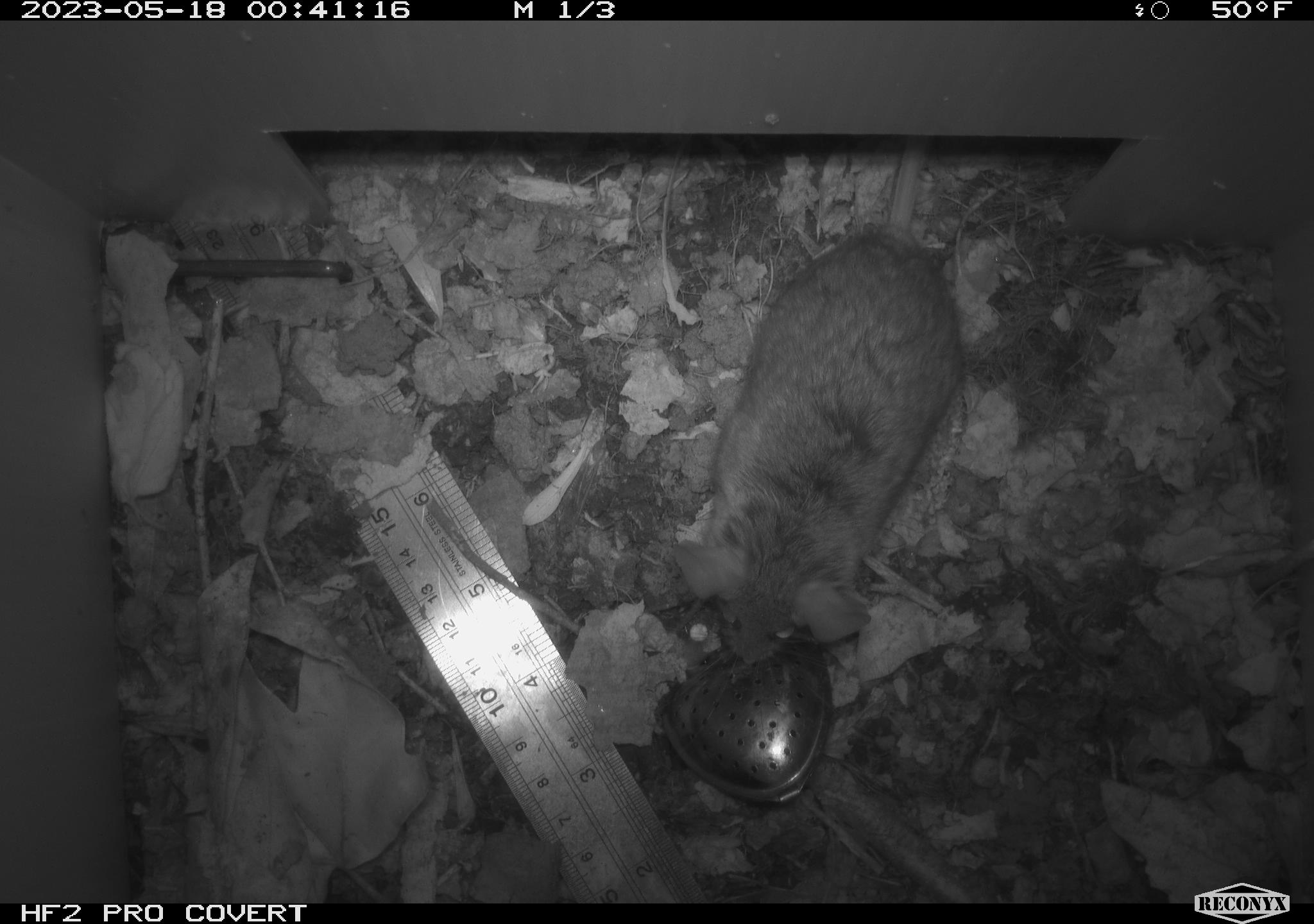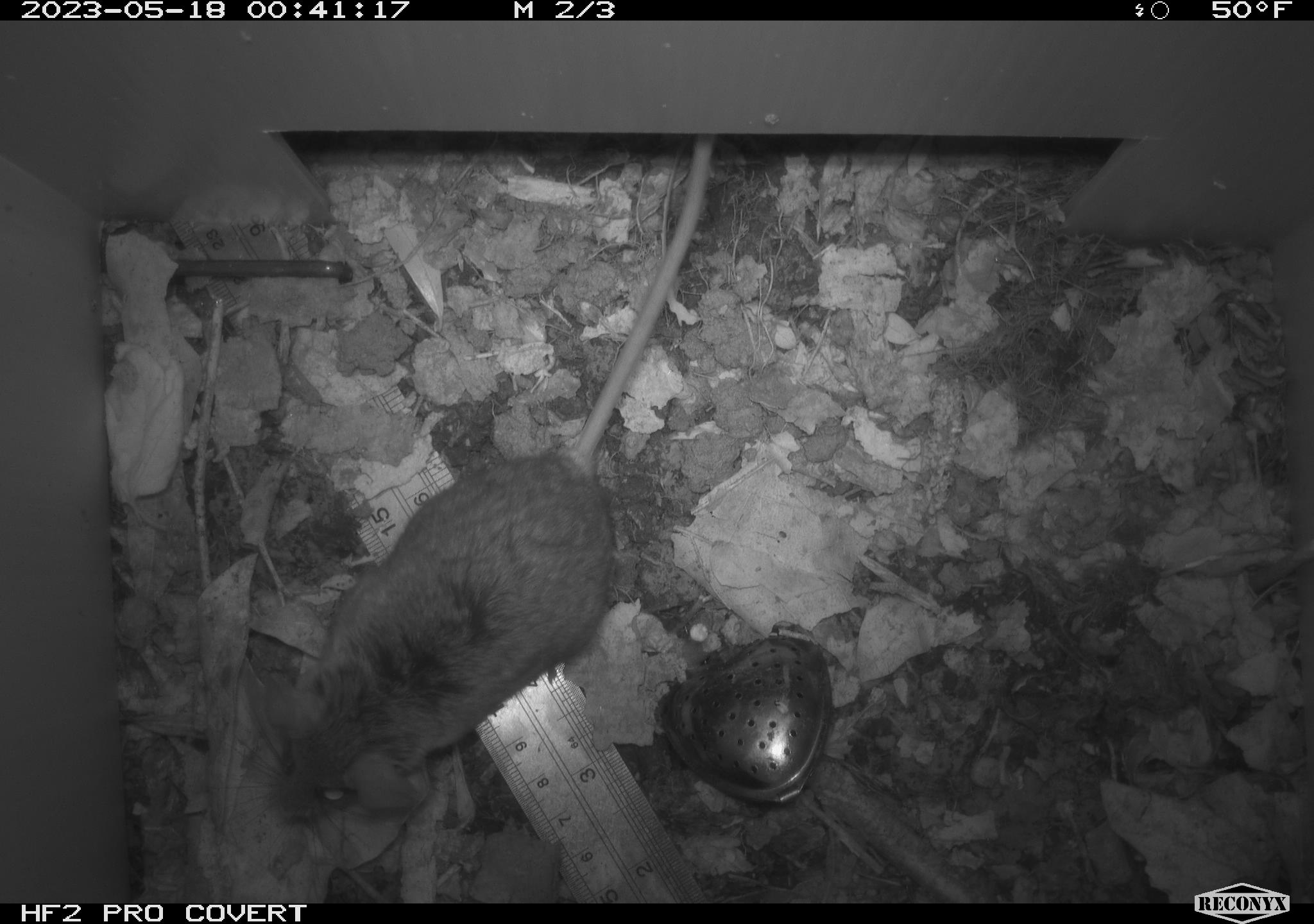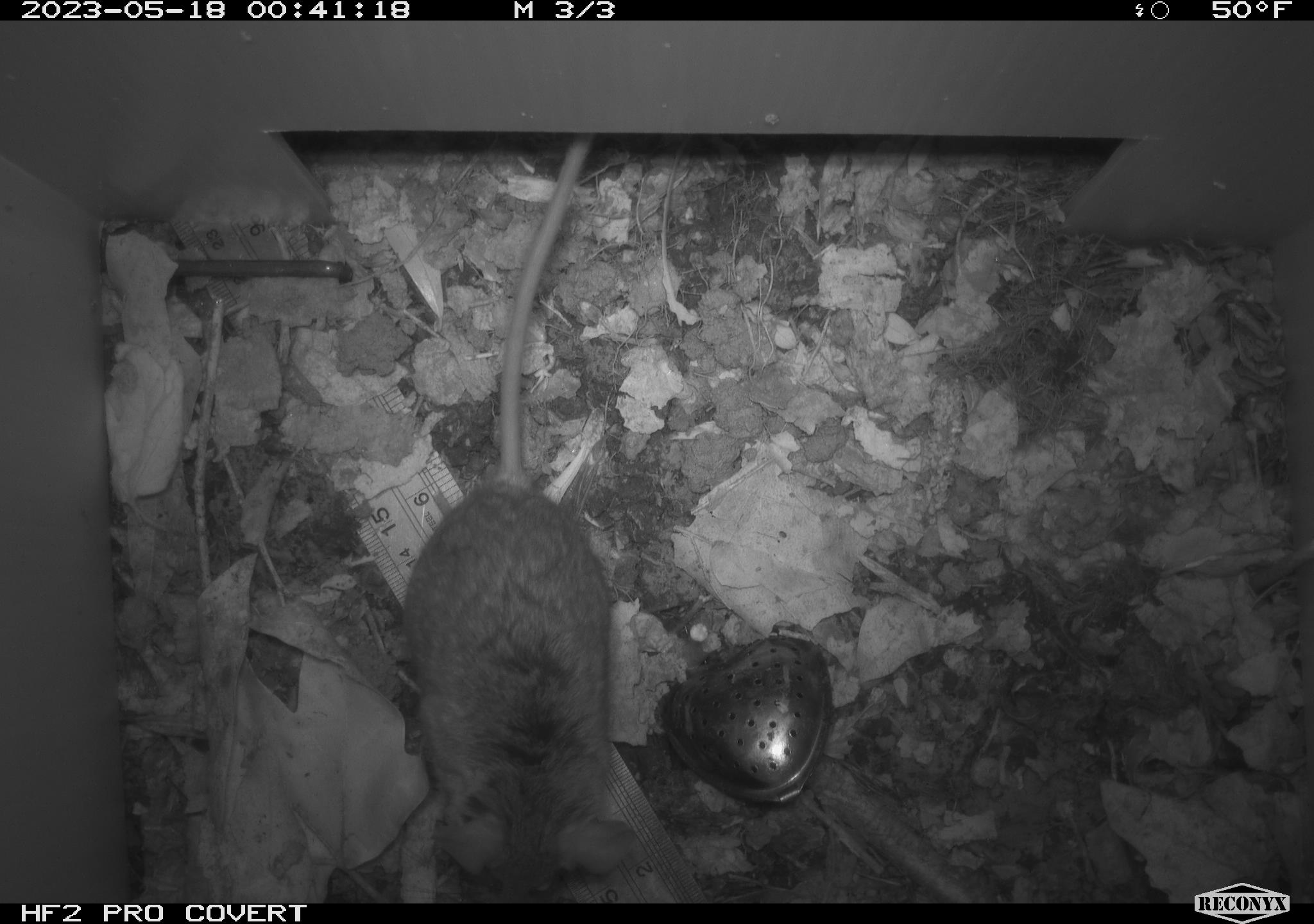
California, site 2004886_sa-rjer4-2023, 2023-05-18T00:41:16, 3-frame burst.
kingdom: Animalia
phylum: Chordata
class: Mammalia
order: Rodentia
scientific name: Rodentia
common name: mouse species